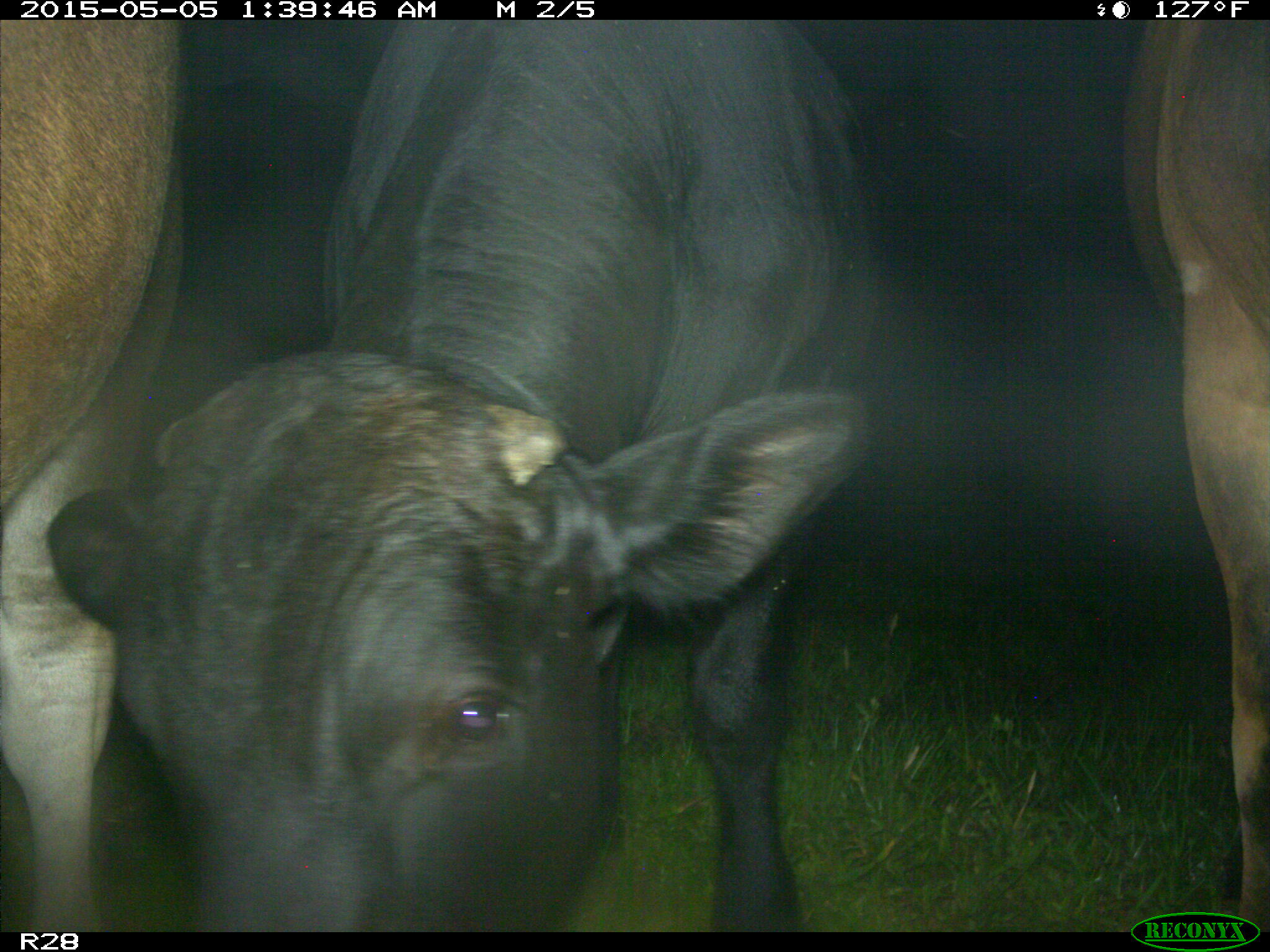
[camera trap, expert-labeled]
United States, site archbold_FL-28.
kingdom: Animalia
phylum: Chordata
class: Mammalia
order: Artiodactyla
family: Bovidae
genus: Bos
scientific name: Bos taurus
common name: domestic cow